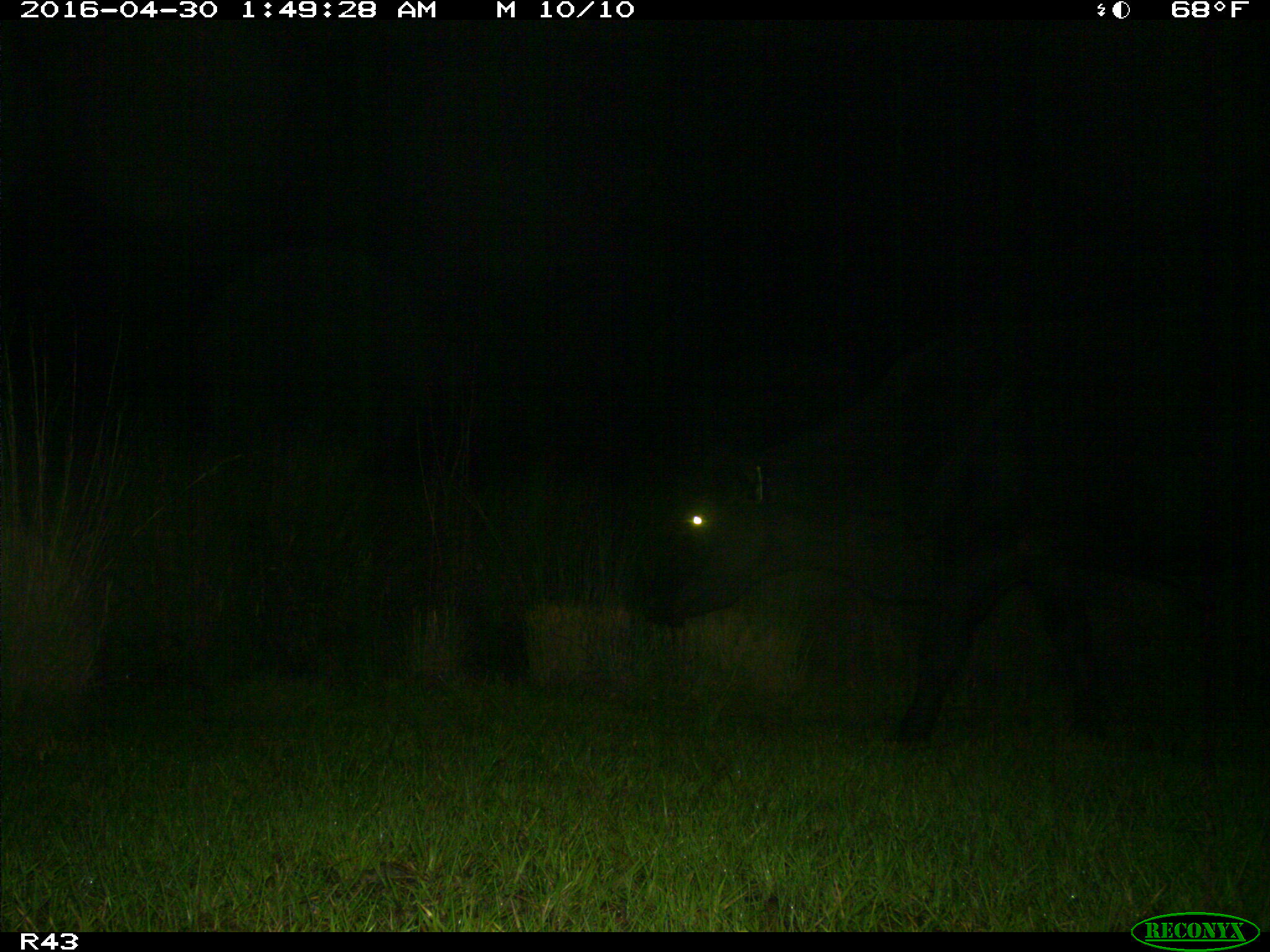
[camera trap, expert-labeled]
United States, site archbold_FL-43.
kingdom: Animalia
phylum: Chordata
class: Mammalia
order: Artiodactyla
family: Bovidae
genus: Bos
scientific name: Bos taurus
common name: domestic cow